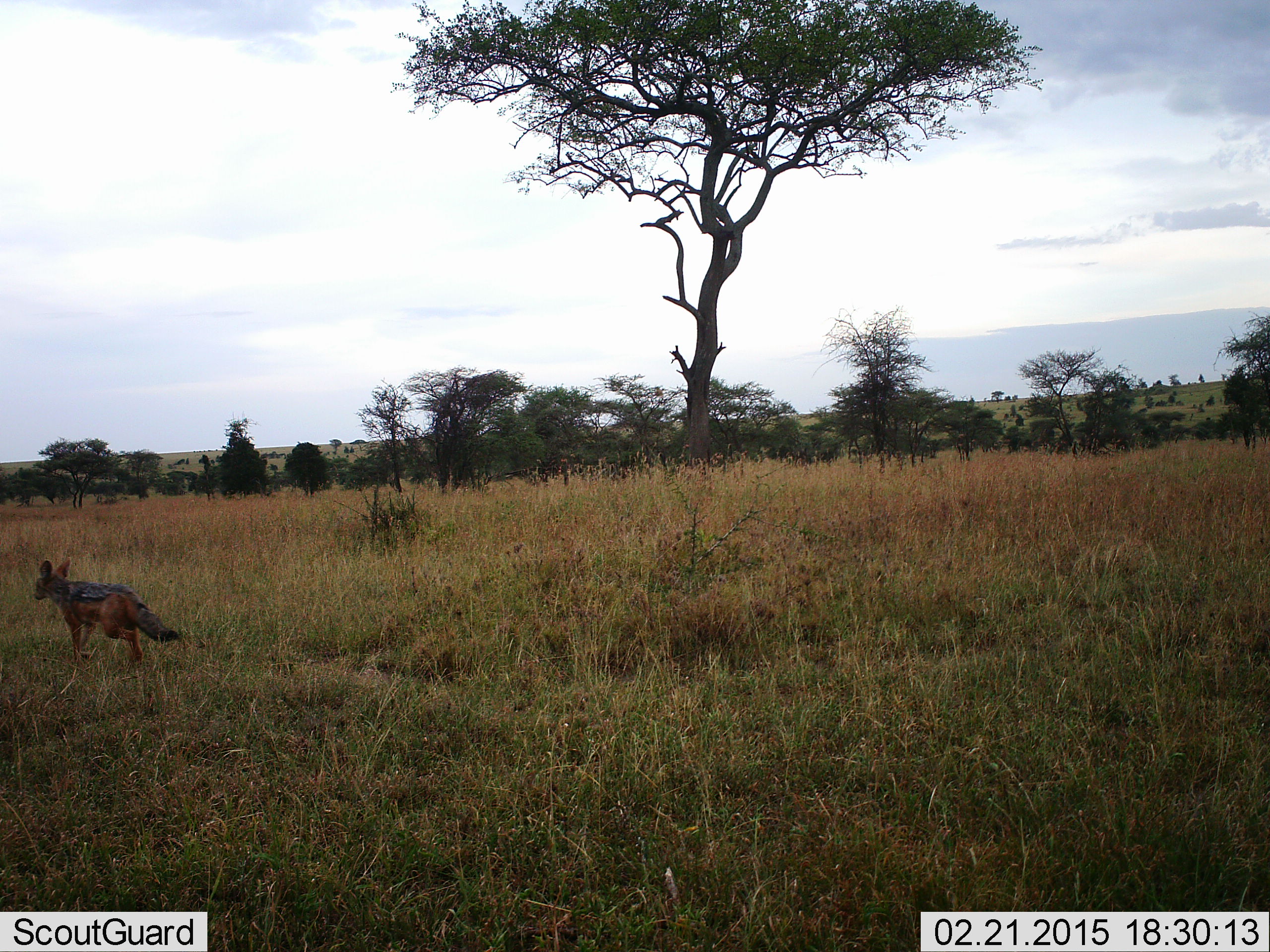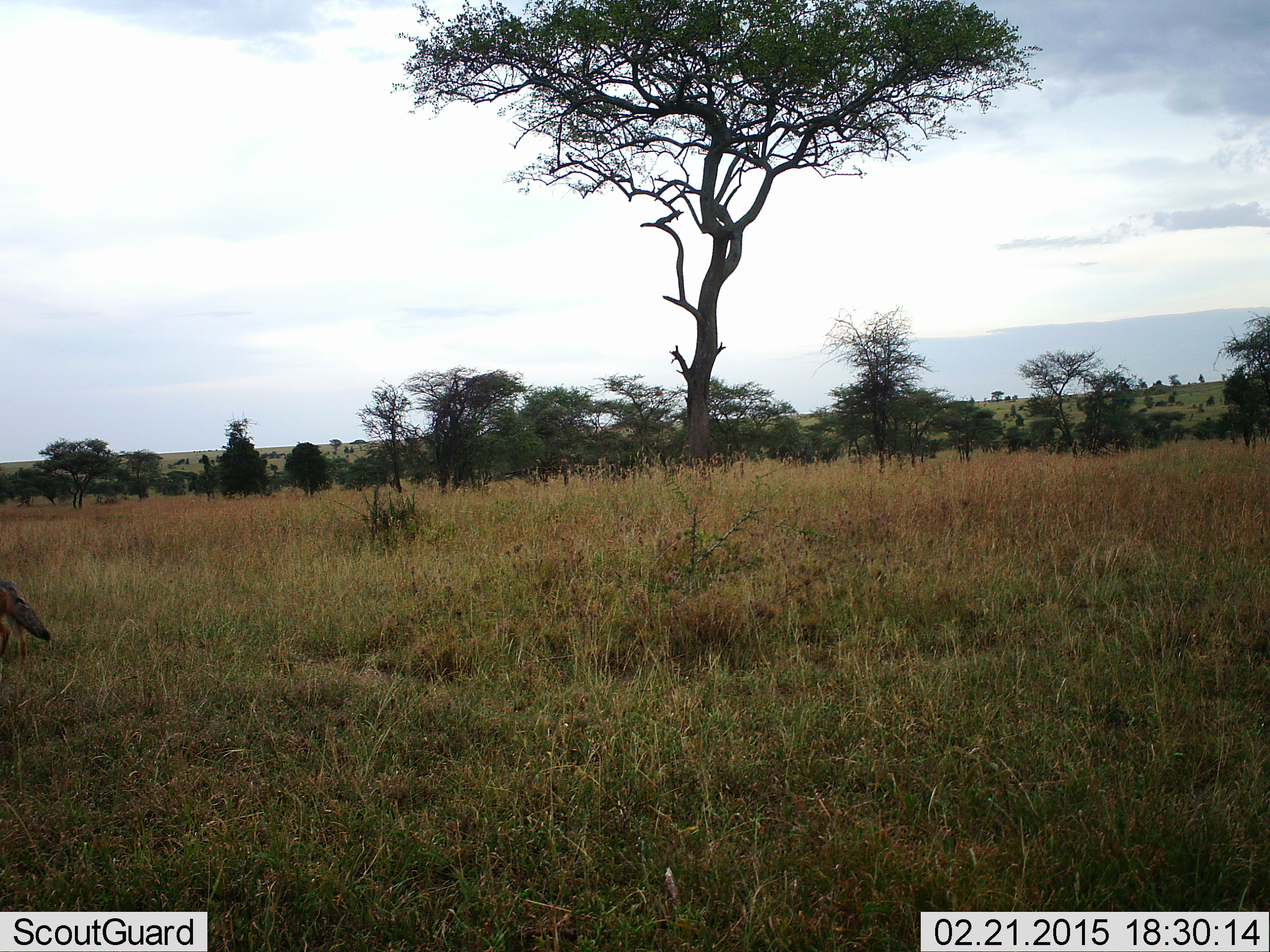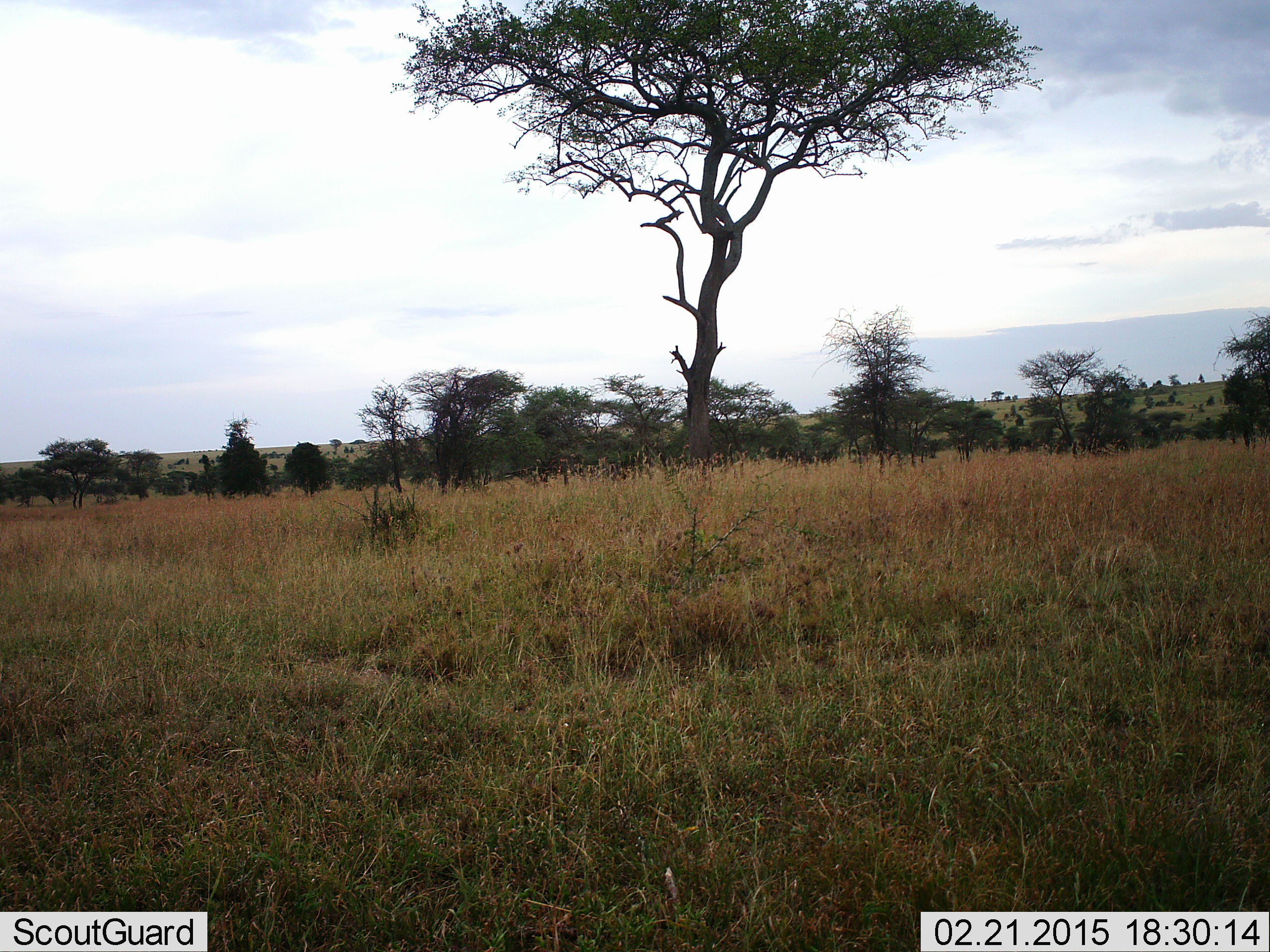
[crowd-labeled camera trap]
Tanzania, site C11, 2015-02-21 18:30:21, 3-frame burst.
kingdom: Animalia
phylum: Chordata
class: Mammalia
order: Carnivora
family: Canidae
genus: Lupulella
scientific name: Lupulella mesomelas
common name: black-backed jackal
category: jackal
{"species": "jackal (black-backed jackal) (Lupulella mesomelas)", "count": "1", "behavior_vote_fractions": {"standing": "10%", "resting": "0%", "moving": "100%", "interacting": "0%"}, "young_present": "0%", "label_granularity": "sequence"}